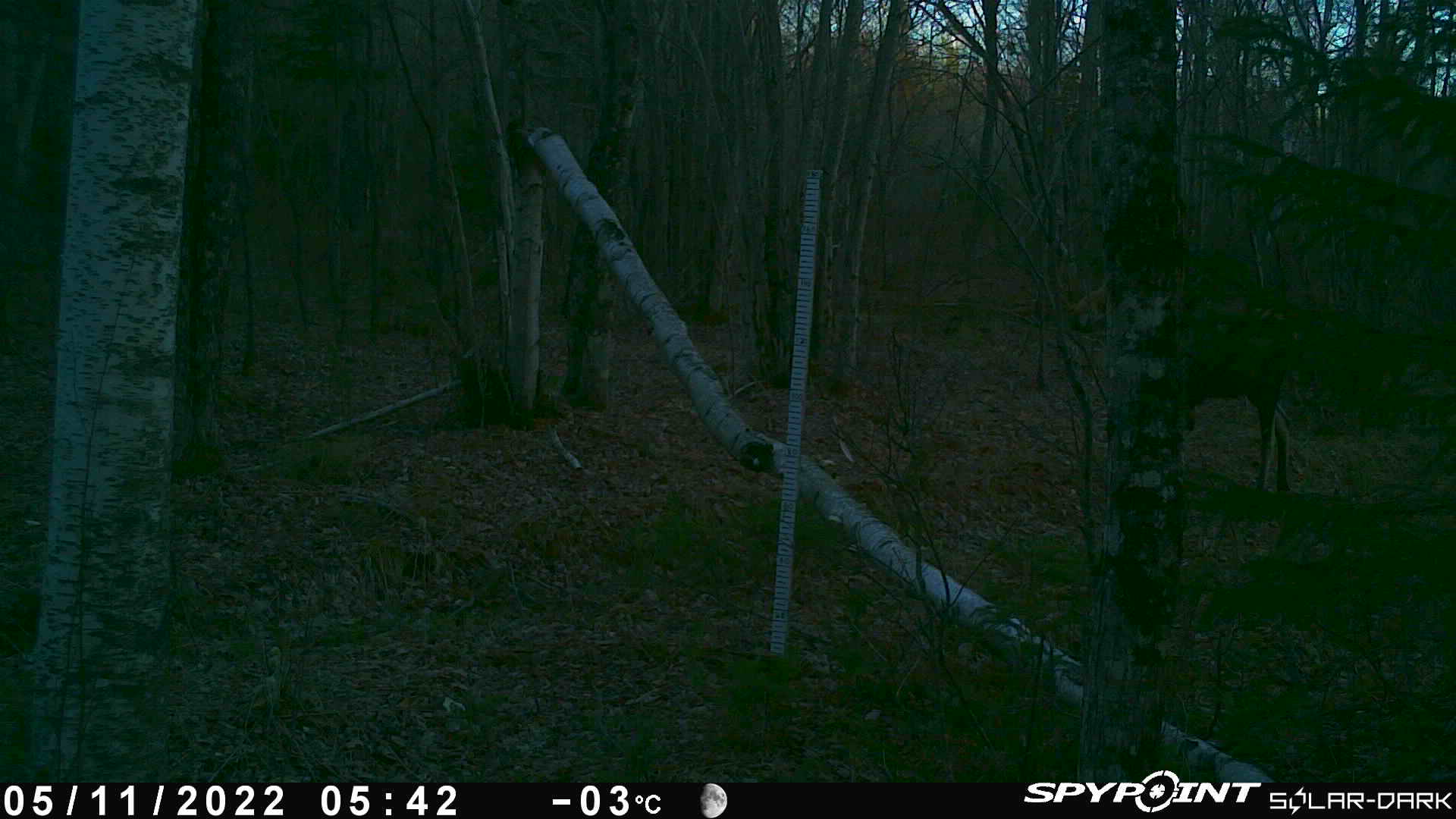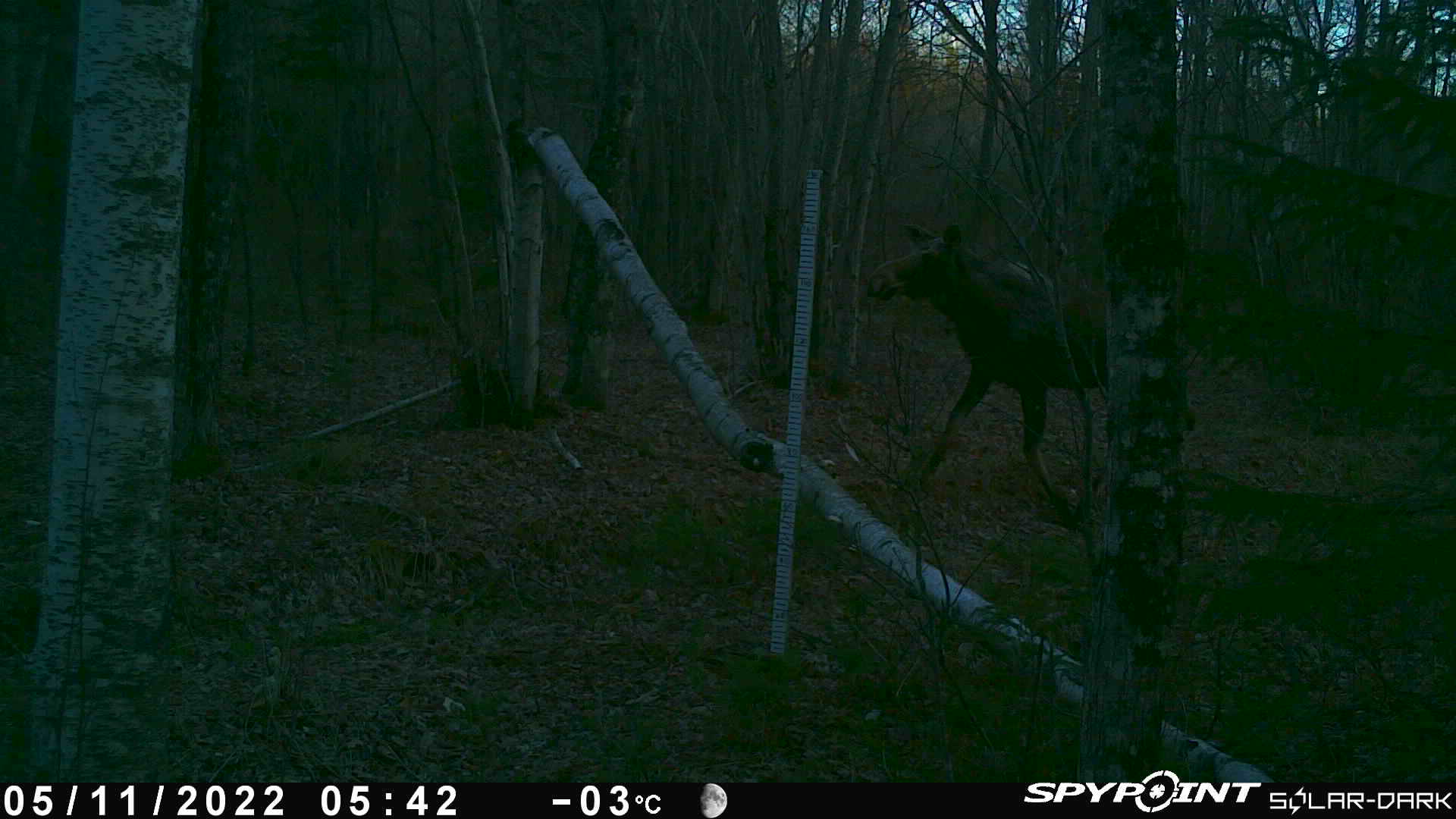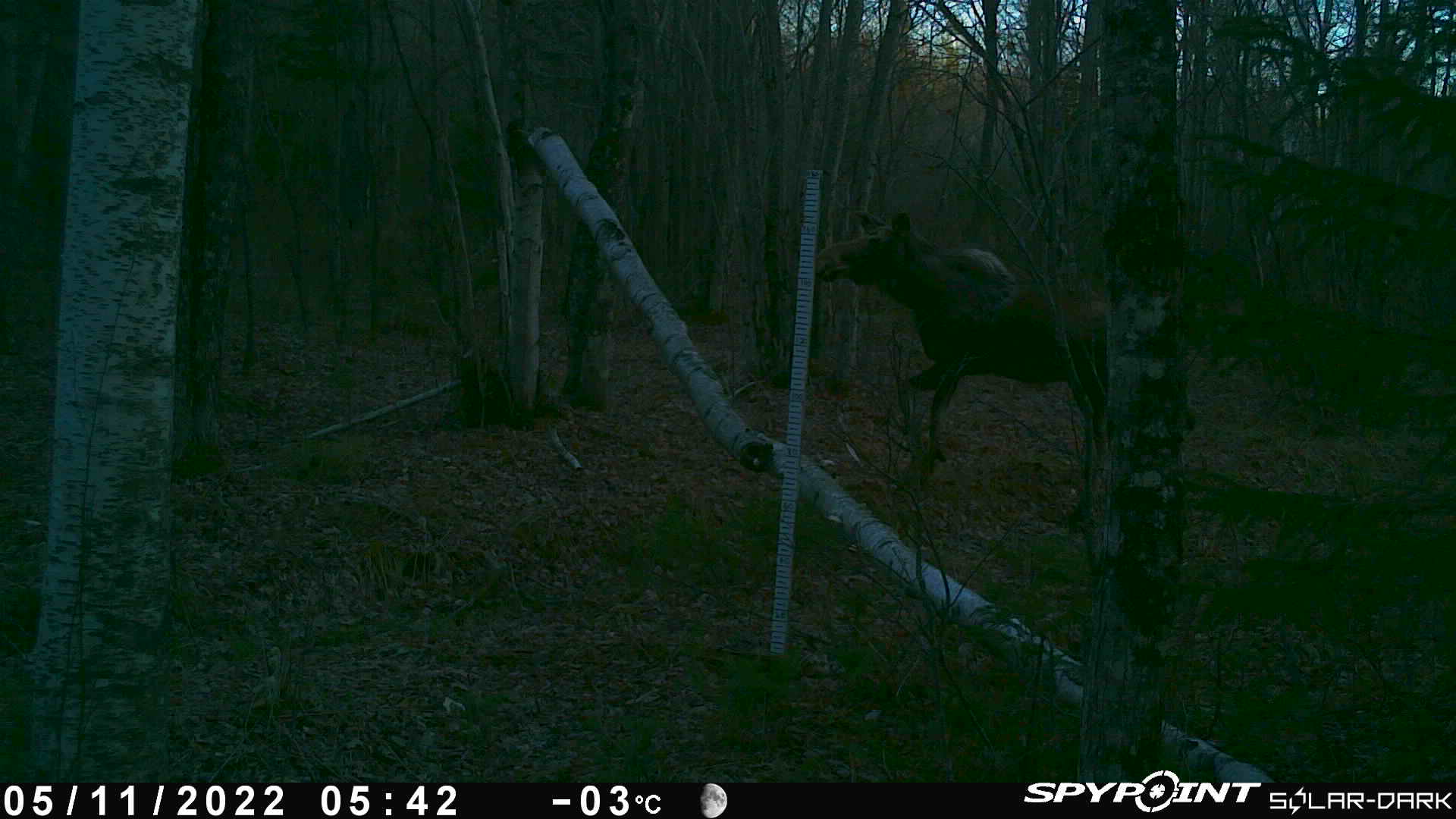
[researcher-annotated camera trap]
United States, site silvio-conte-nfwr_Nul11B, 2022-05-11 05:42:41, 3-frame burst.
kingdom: Animalia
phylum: Chordata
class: Mammalia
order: Artiodactyla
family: Cervidae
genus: Alces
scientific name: Alces alces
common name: moose